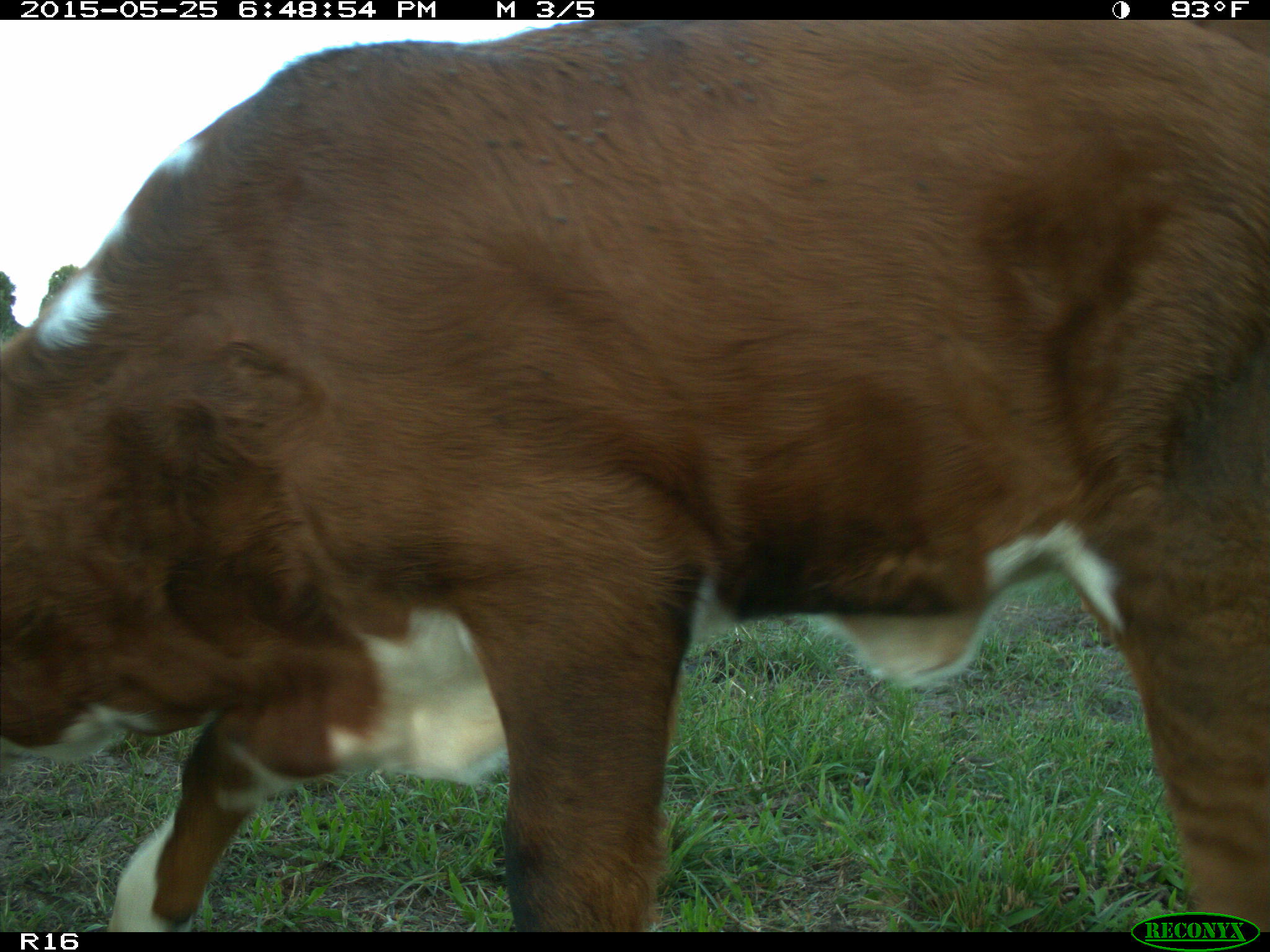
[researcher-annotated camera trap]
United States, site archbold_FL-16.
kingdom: Animalia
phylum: Chordata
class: Mammalia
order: Artiodactyla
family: Bovidae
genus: Bos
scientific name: Bos taurus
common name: domestic cow